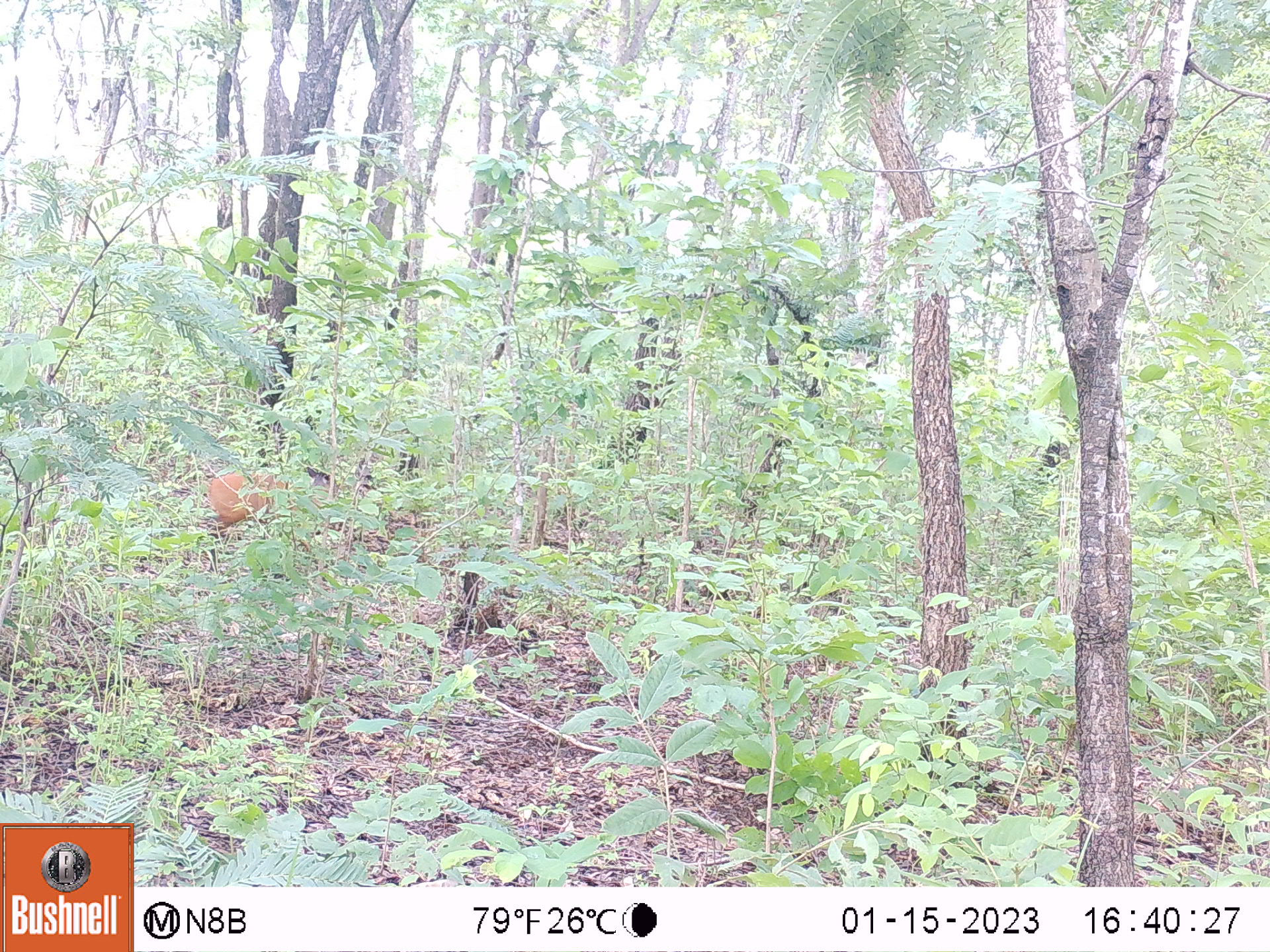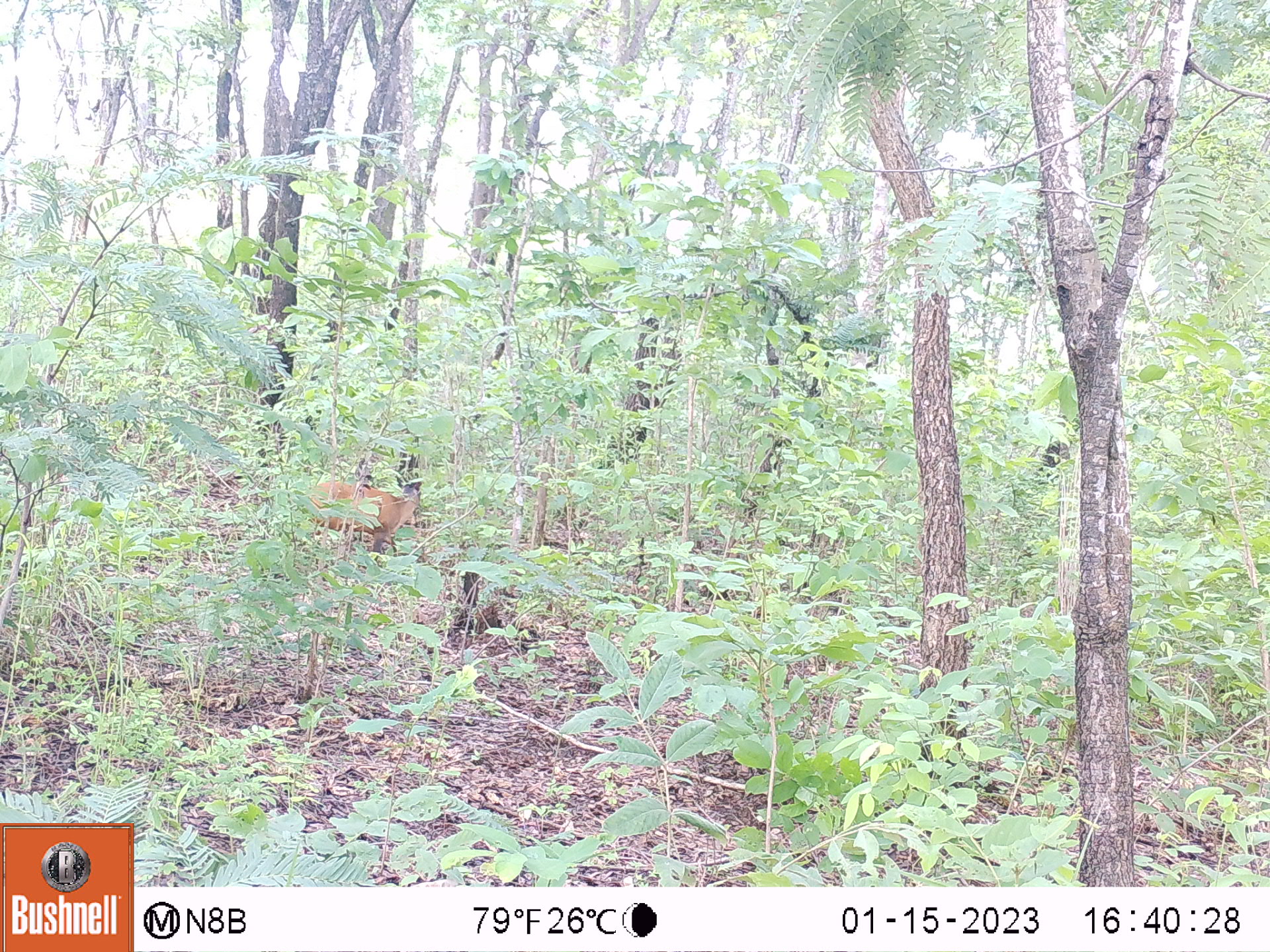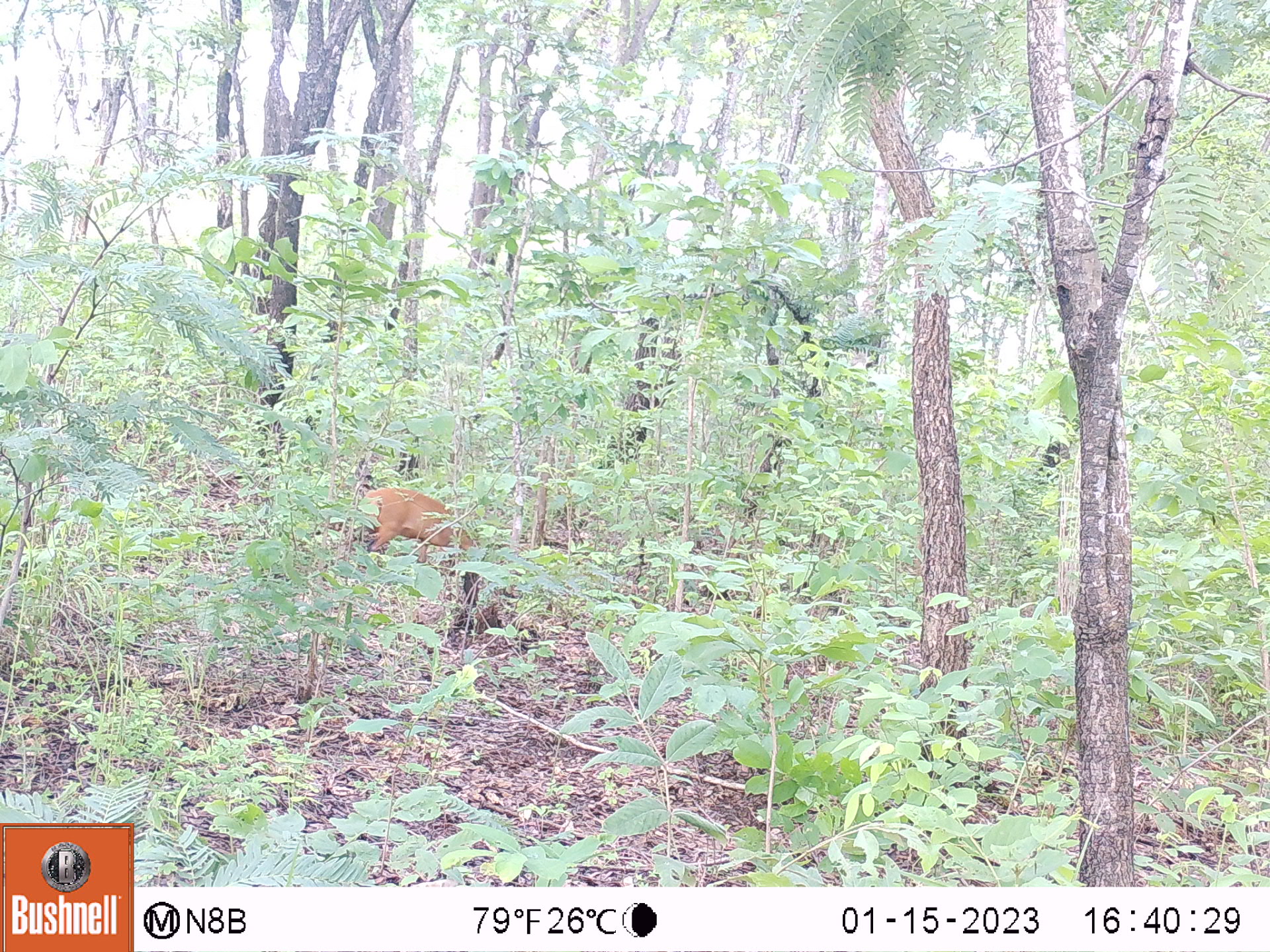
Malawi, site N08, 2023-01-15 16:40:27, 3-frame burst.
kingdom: Animalia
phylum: Chordata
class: Mammalia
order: Artiodactyla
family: Bovidae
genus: Cephalophorus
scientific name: Cephalophorus natalensis natalensis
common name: red duiker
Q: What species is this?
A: Red duiker (Cephalophorus natalensis natalensis).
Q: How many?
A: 1.